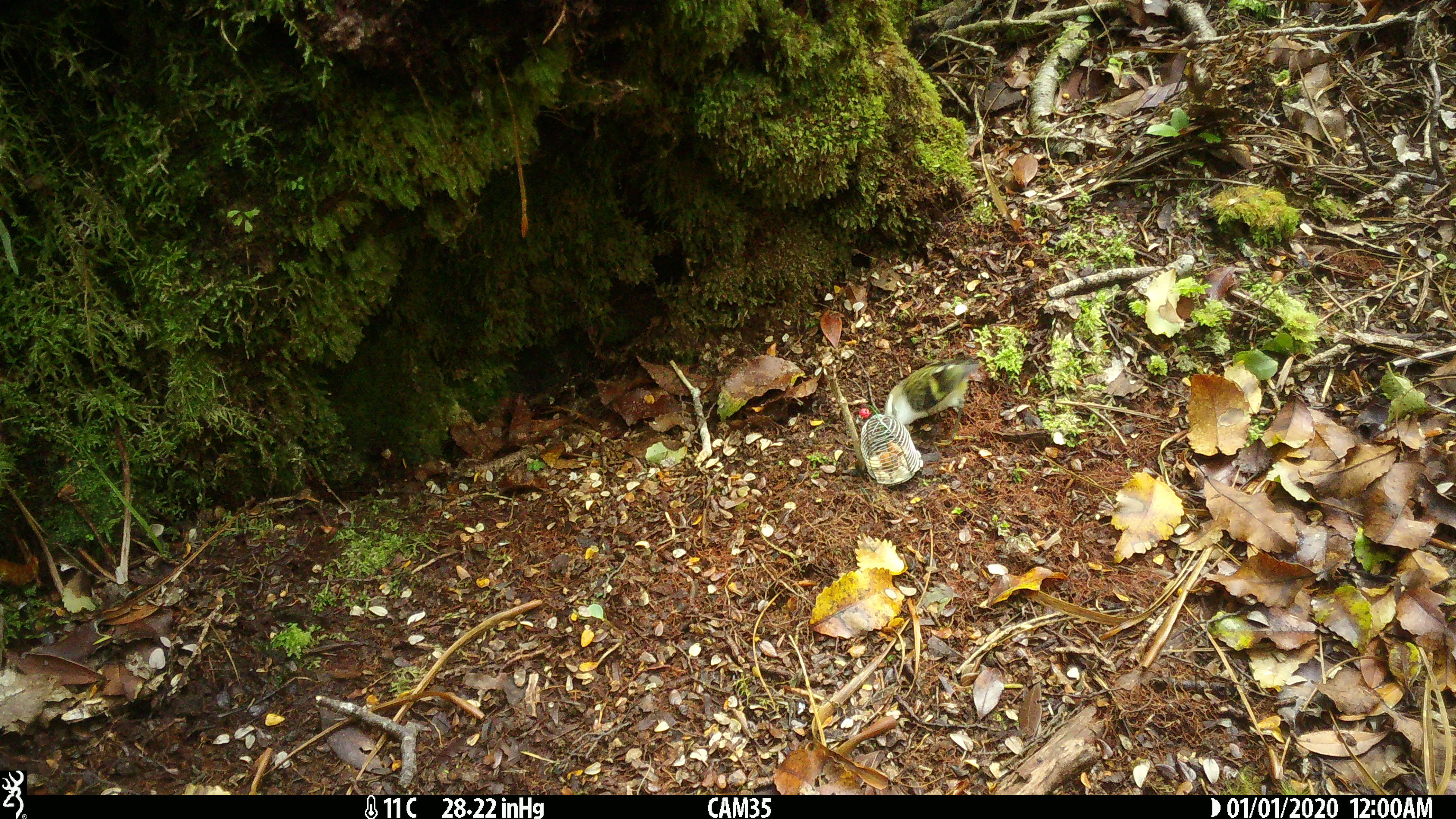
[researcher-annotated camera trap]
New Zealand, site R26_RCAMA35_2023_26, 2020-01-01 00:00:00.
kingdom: Animalia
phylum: Chordata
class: Aves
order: Passeriformes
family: Acanthisittidae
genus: Acanthisitta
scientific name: Acanthisitta chloris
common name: rifleman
Rifleman (Acanthisitta chloris).